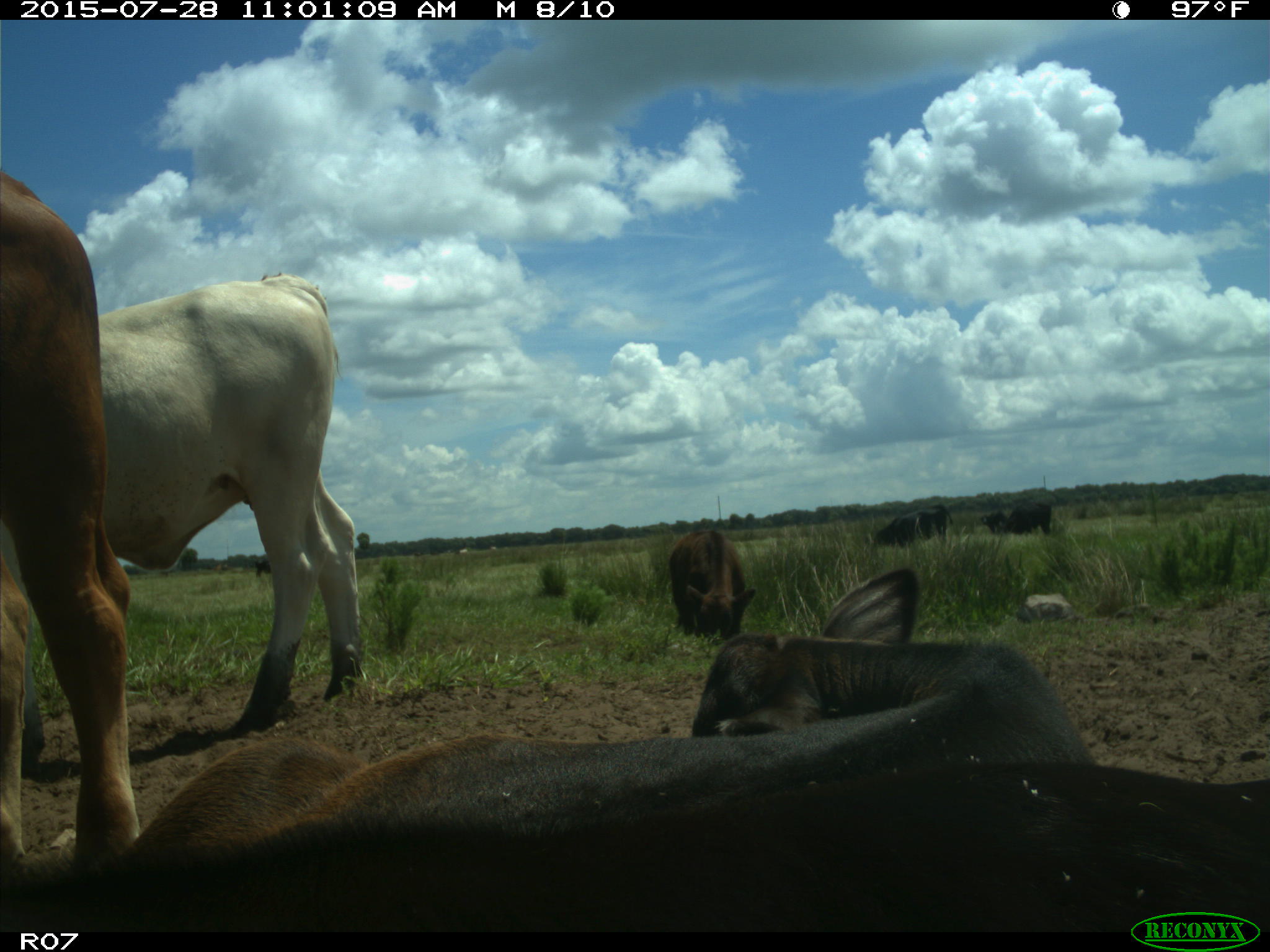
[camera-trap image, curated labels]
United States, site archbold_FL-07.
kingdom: Animalia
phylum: Chordata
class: Mammalia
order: Artiodactyla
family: Bovidae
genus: Bos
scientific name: Bos taurus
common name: domestic cow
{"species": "Bos taurus (domestic cow)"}